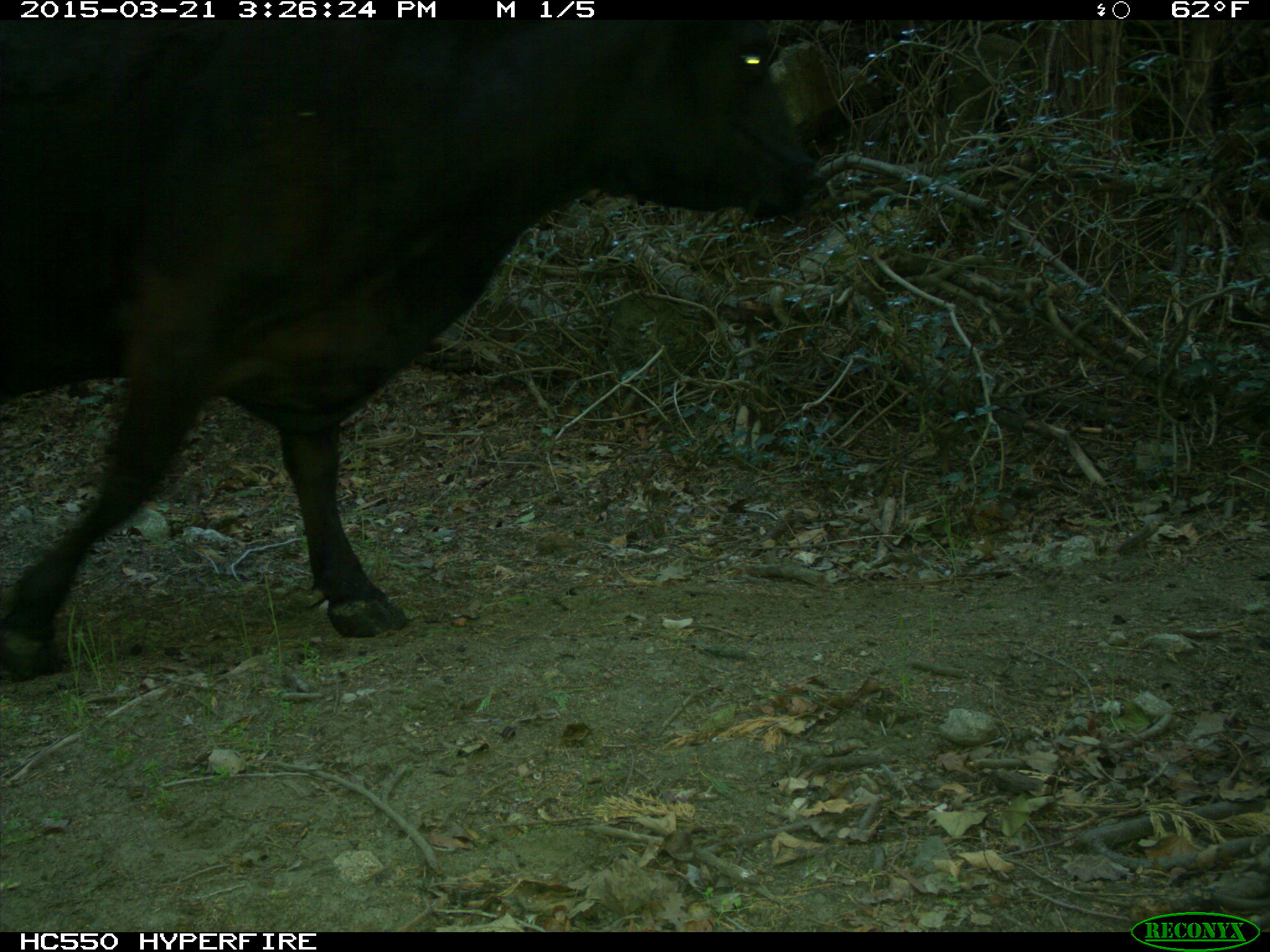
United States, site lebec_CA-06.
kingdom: Animalia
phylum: Chordata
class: Mammalia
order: Artiodactyla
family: Bovidae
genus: Bos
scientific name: Bos taurus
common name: domestic cow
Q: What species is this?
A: Bos taurus (domestic cow).